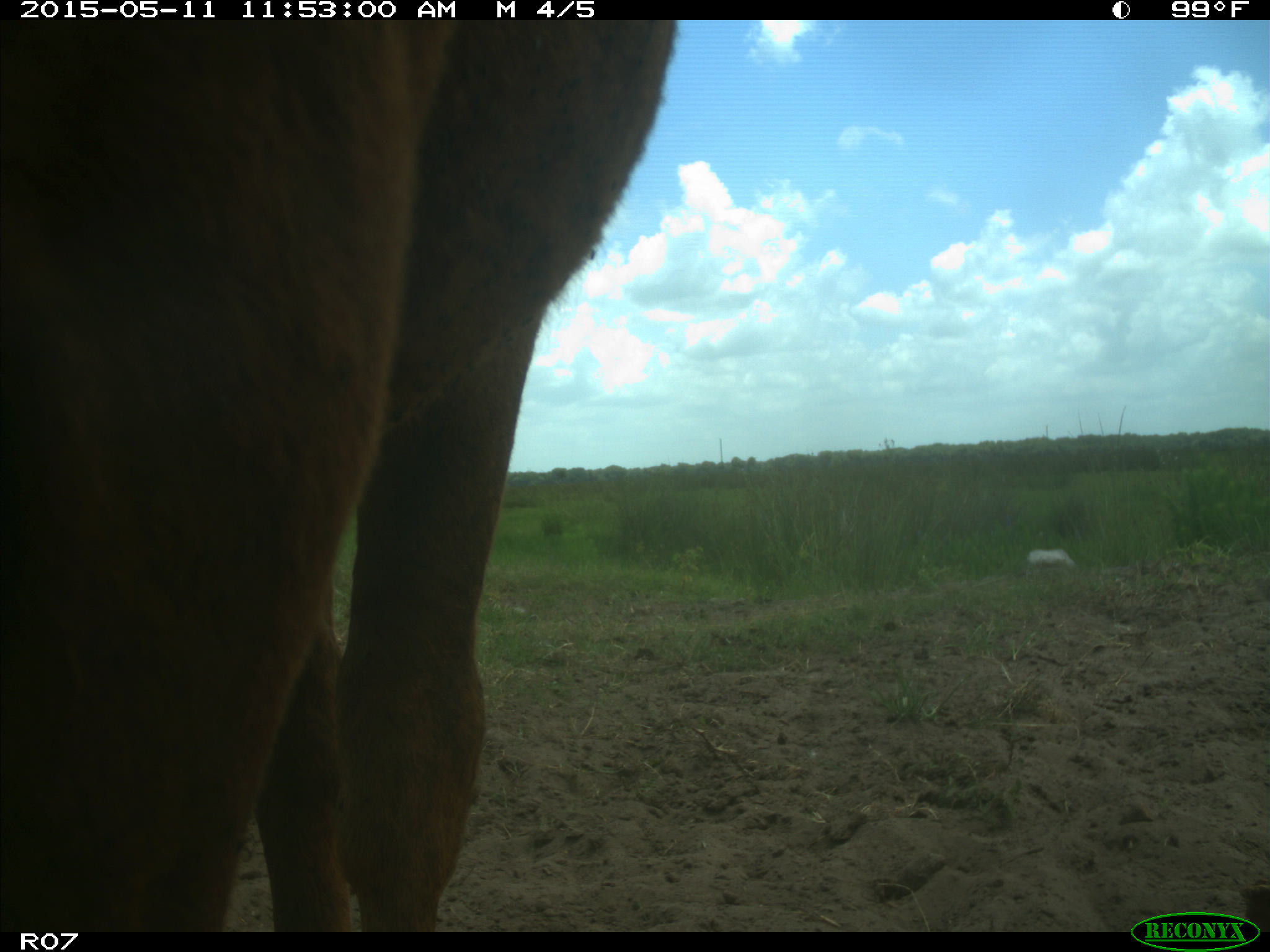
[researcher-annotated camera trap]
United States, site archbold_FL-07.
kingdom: Animalia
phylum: Chordata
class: Mammalia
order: Artiodactyla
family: Bovidae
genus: Bos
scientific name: Bos taurus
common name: domestic cow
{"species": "Bos taurus (domestic cow)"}